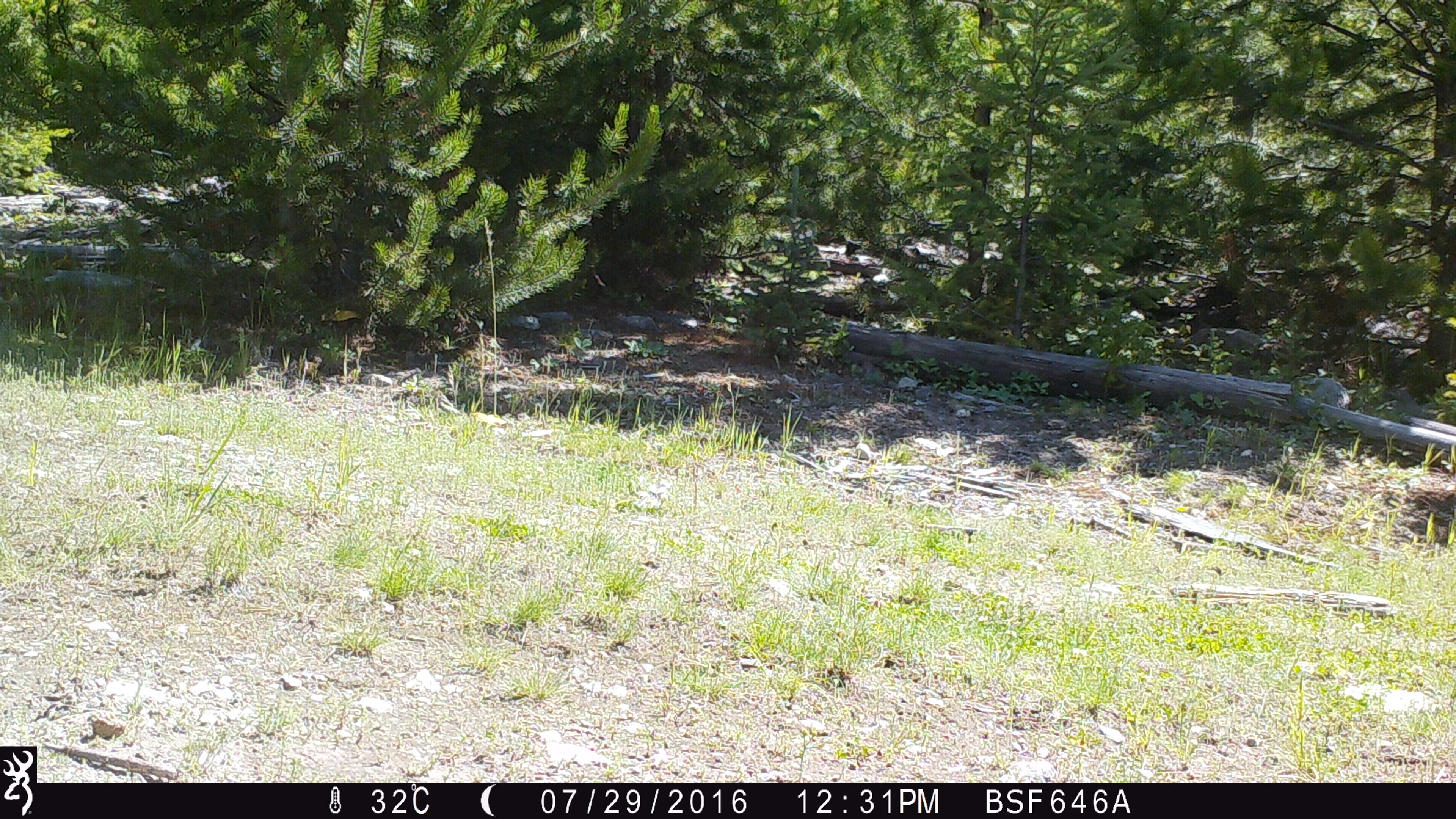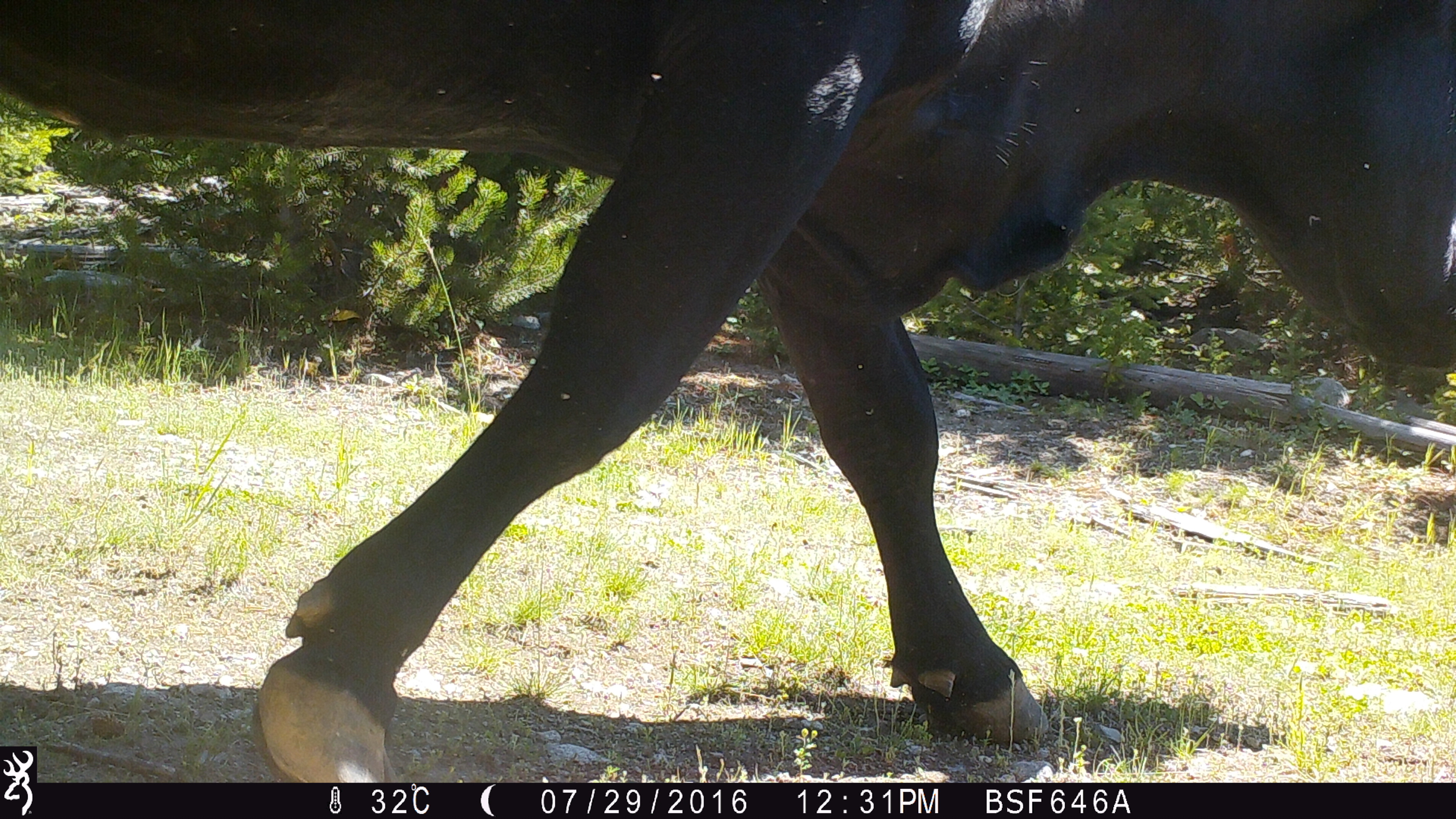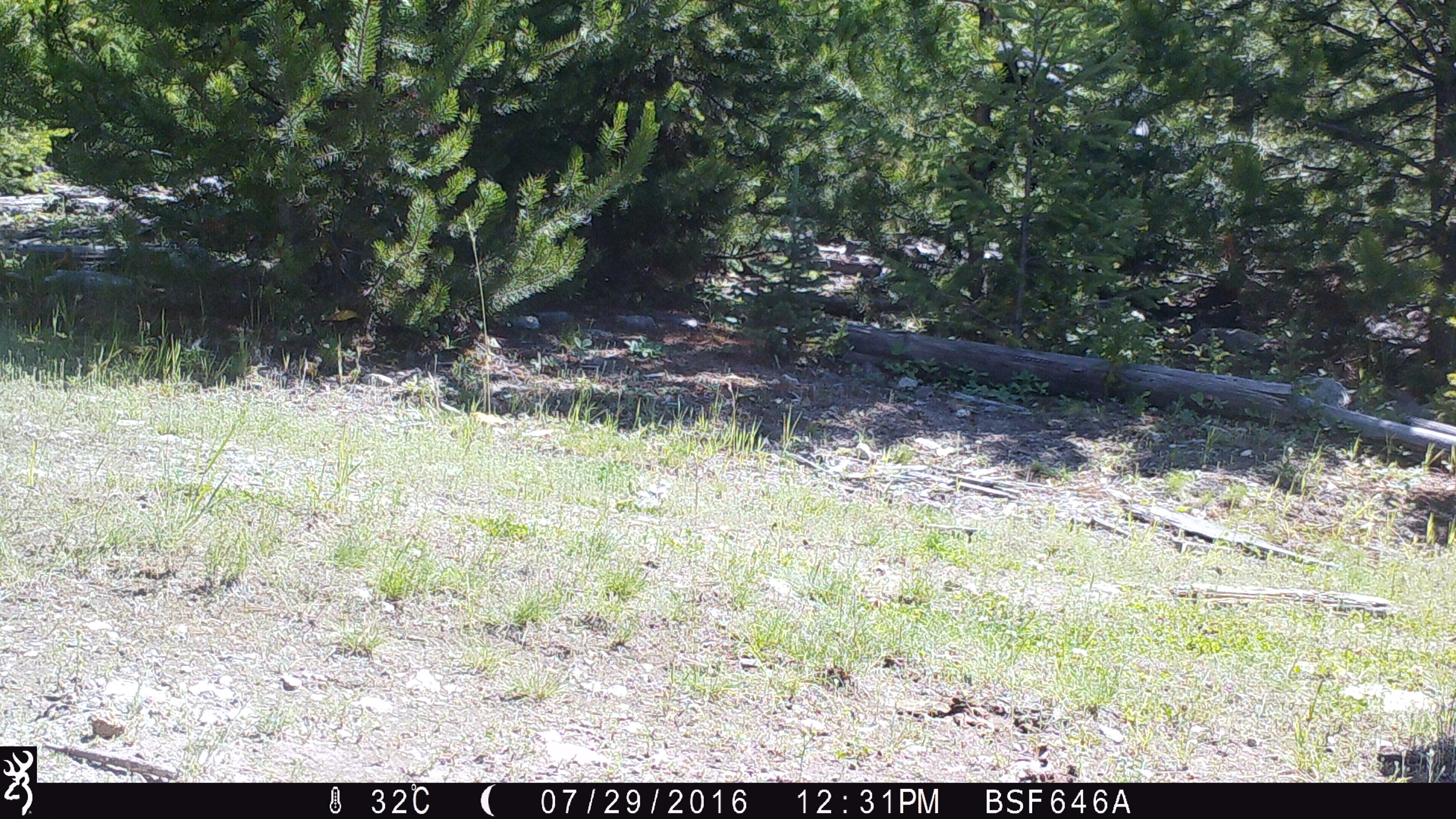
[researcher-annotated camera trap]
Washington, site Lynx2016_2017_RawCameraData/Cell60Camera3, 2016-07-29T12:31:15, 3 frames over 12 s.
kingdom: Animalia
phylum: Chordata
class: Mammalia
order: Artiodactyla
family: Bovidae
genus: Bos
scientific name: Bos taurus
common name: domestic cattle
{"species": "domestic cattle (Bos taurus)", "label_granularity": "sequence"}